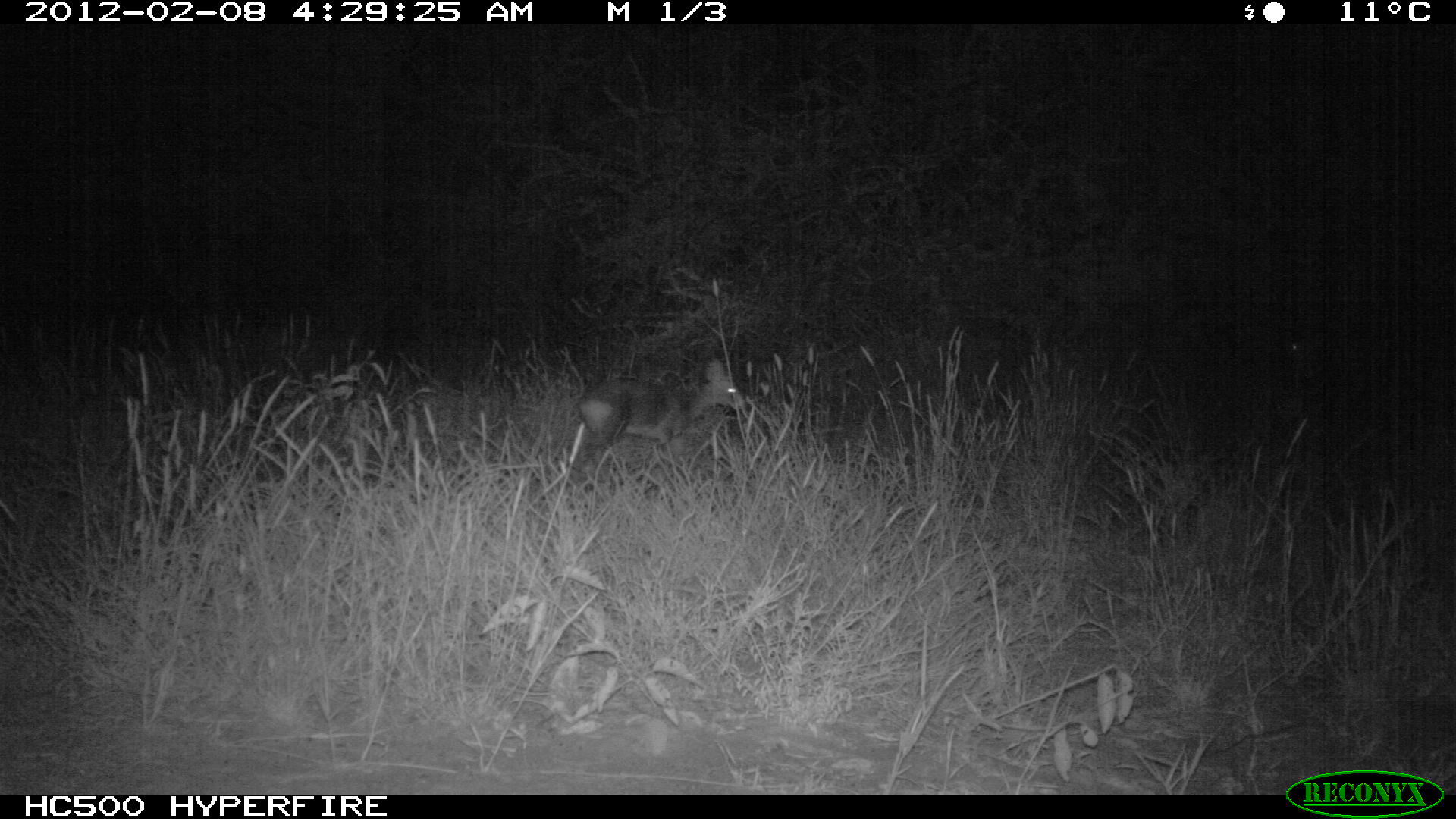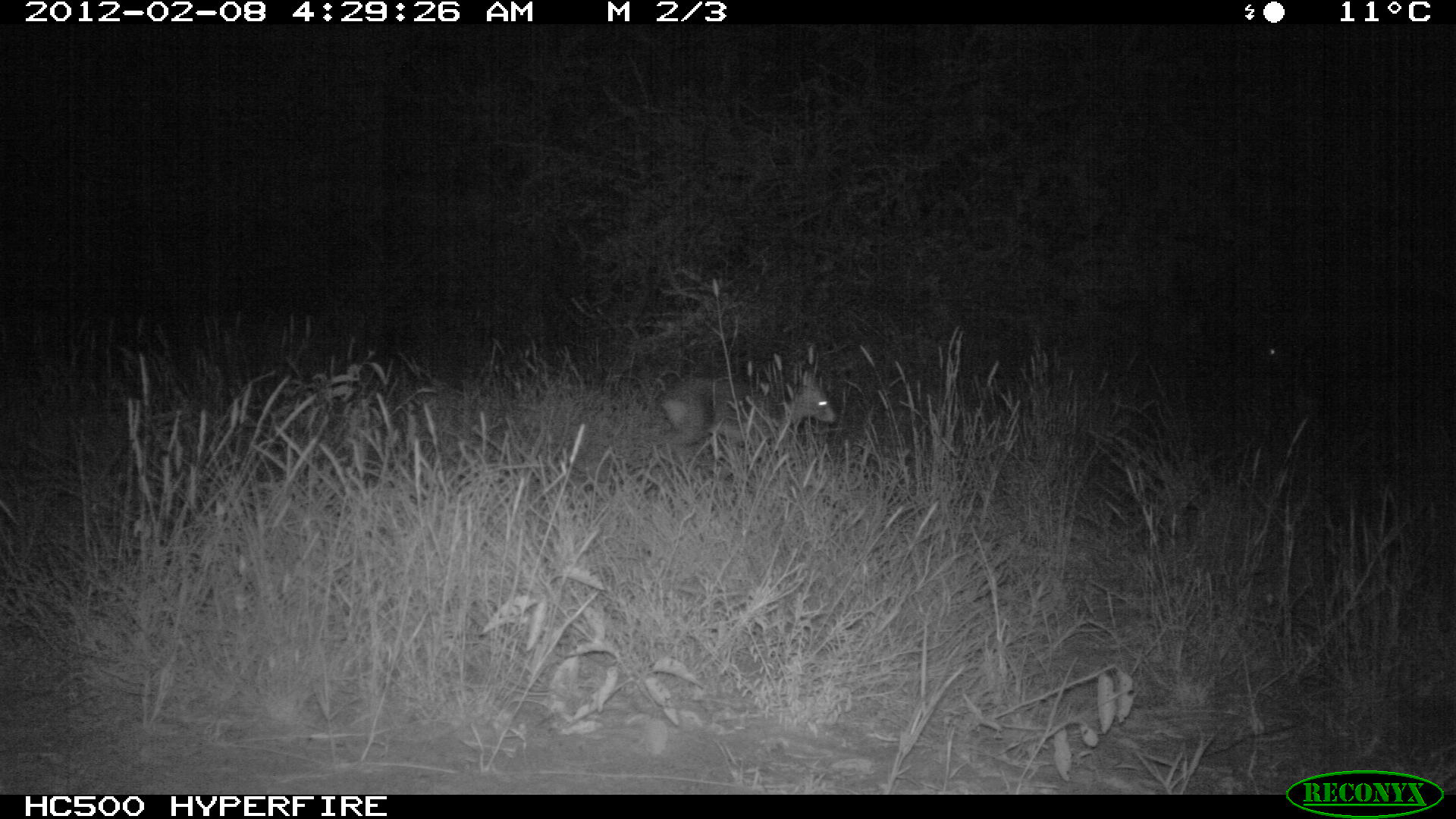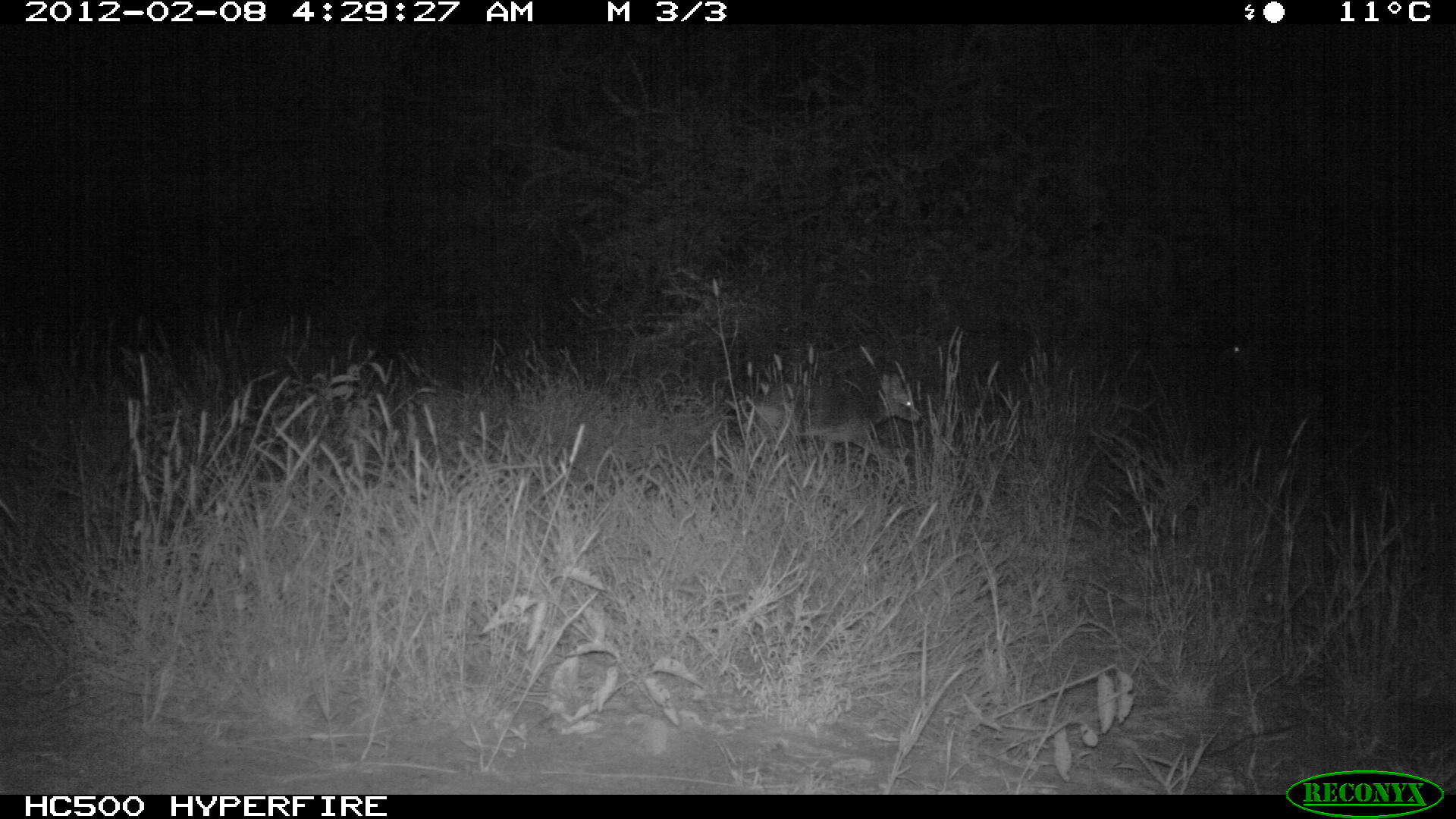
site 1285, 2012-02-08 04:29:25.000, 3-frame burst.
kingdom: Animalia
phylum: Chordata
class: Mammalia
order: Artiodactyla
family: Bovidae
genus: Madoqua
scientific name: Madoqua guentheri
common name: günther's dik-dik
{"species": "Madoqua guentheri (günther's dik-dik)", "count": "1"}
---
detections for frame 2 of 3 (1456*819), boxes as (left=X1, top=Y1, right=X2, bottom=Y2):
madoqua guentheri: (left=656, top=362, right=835, bottom=454)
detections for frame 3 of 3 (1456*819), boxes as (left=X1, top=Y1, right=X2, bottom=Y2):
madoqua guentheri: (left=748, top=368, right=919, bottom=459)